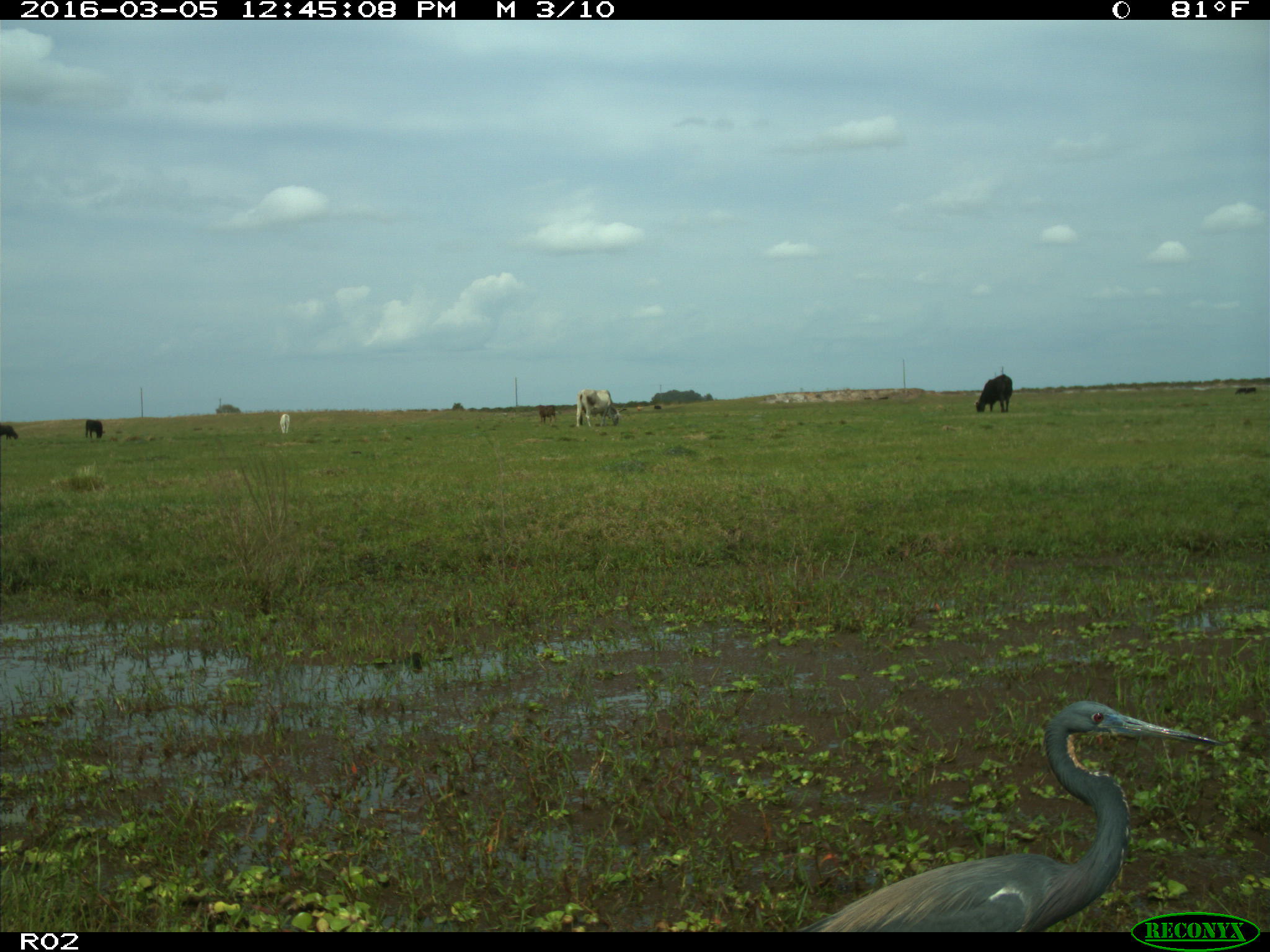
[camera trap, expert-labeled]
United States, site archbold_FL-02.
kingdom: Animalia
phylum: Chordata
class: Mammalia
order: Artiodactyla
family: Bovidae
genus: Bos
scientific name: Bos taurus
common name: domestic cow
Bos taurus (domestic cow).